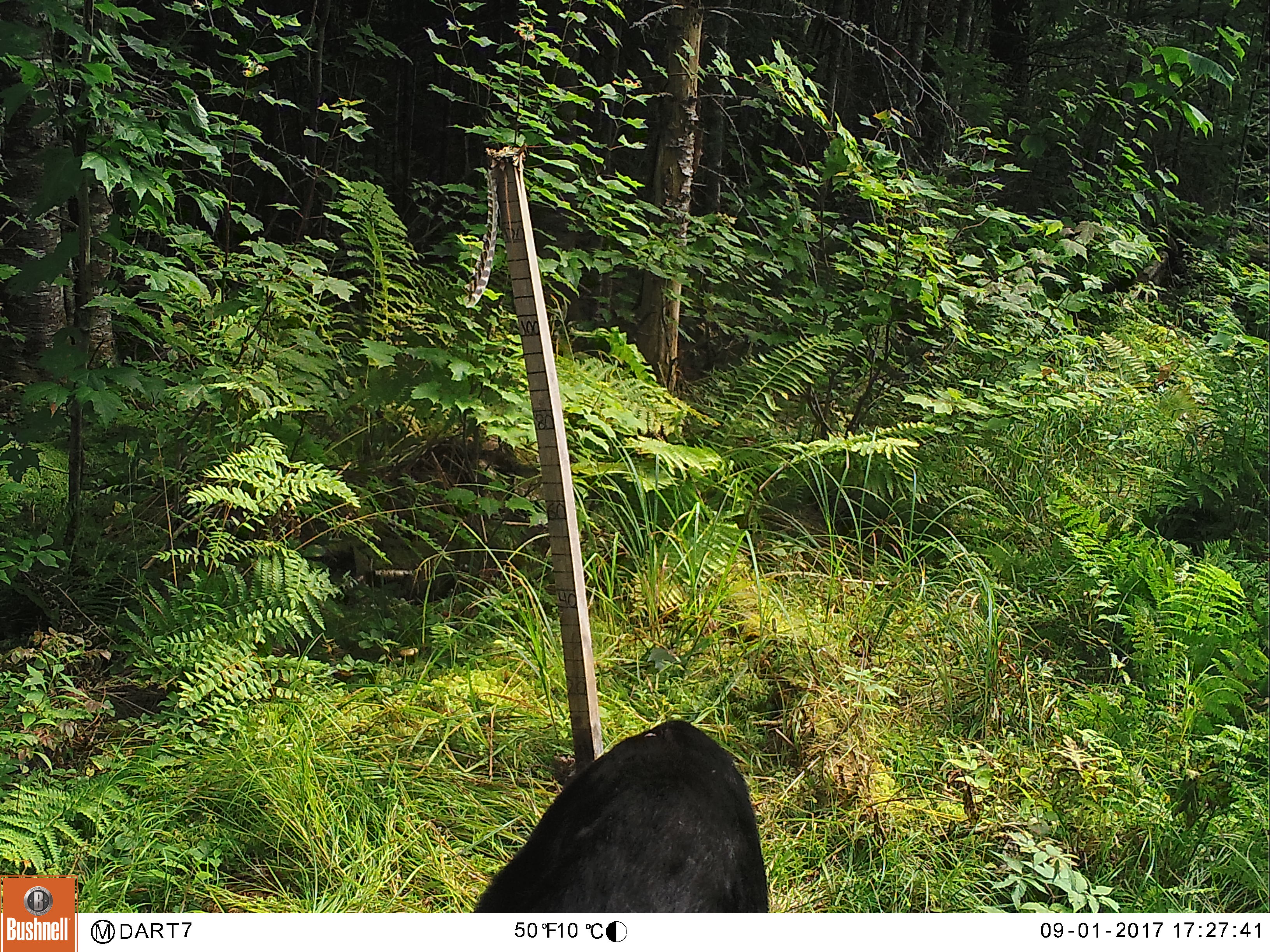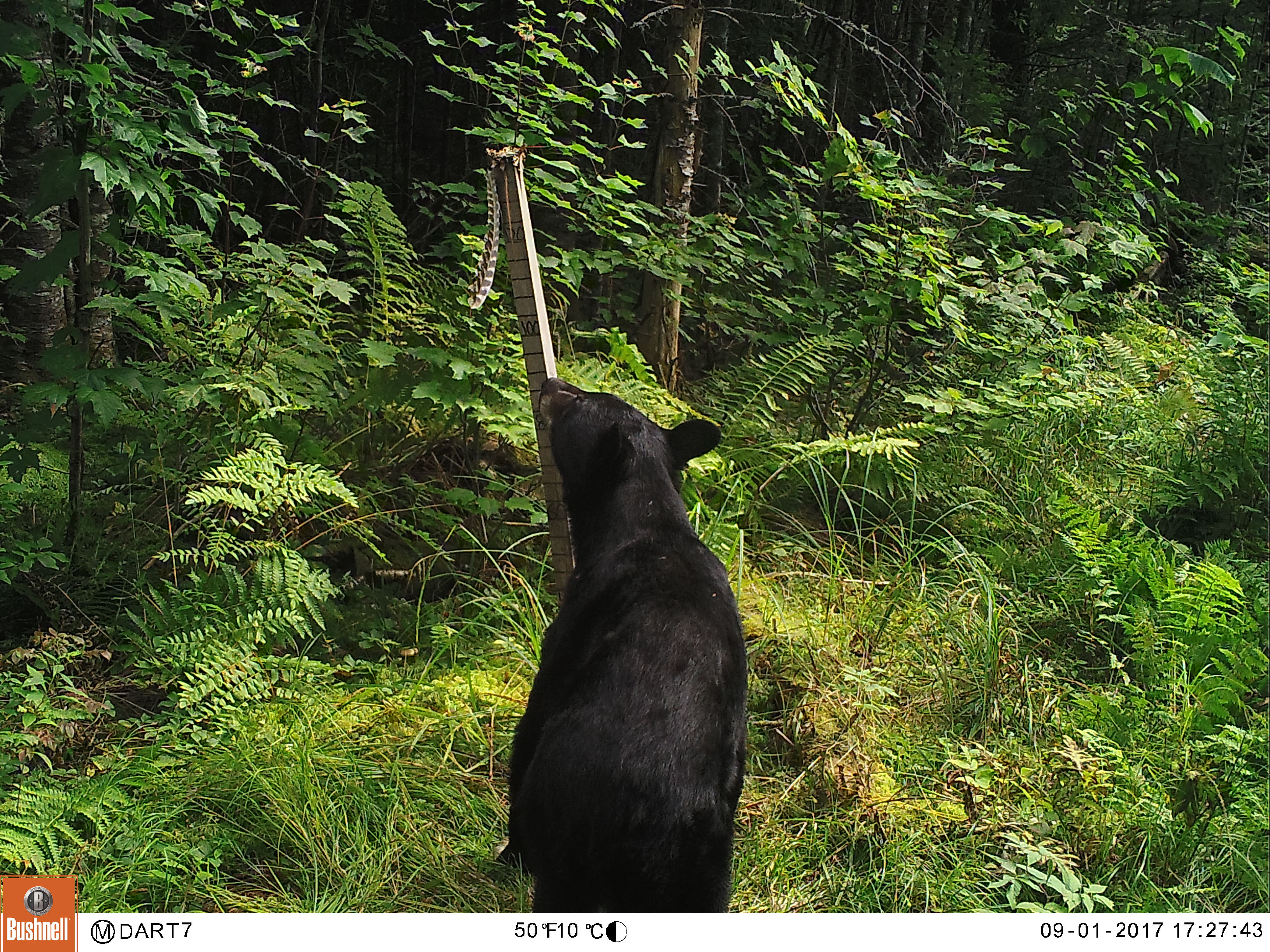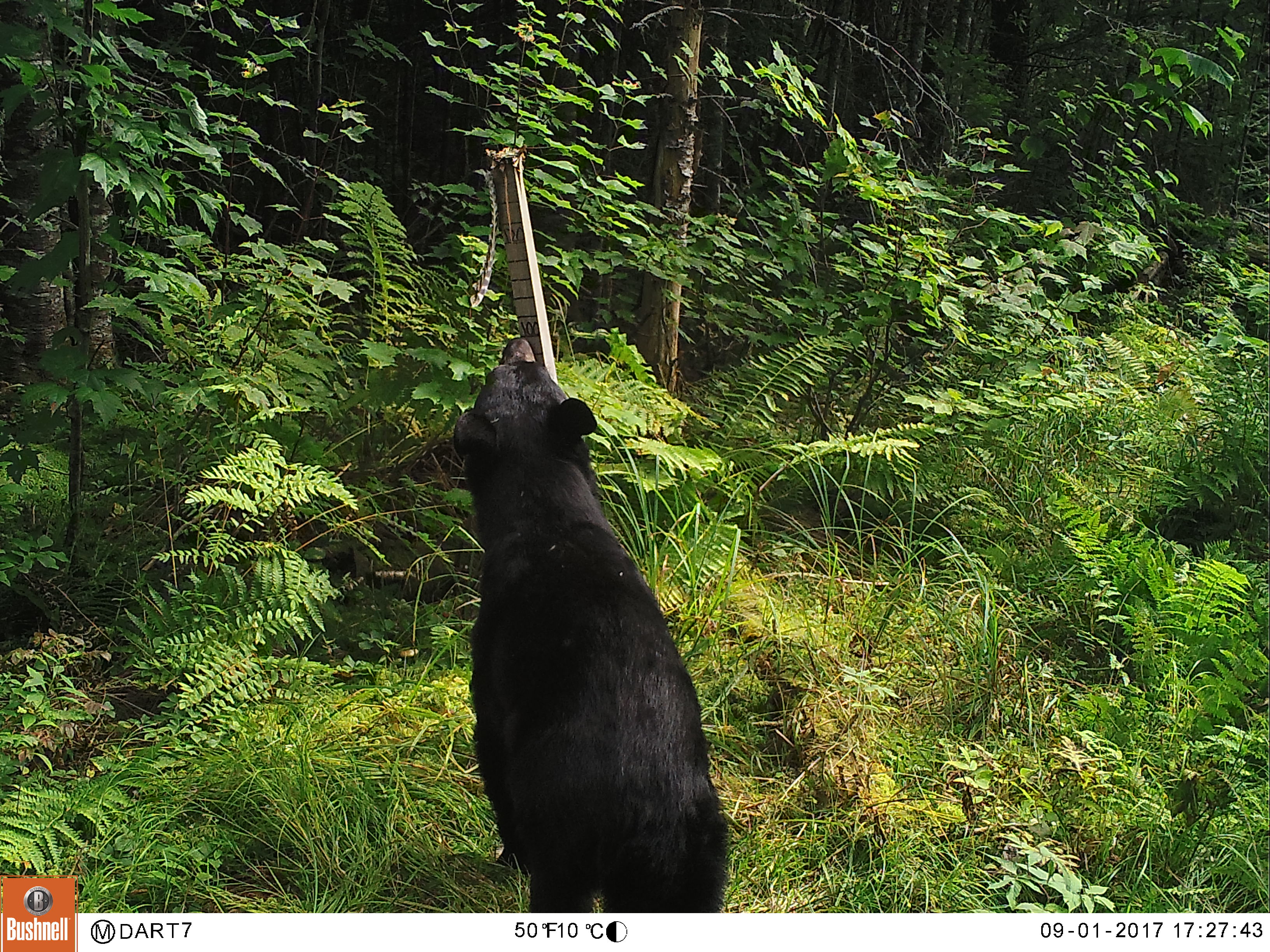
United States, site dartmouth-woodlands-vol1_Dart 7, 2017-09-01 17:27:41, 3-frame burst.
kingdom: Animalia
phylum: Chordata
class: Mammalia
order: Carnivora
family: Ursidae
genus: Ursus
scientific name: Ursus americanus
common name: black bear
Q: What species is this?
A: Black bear (Ursus americanus).